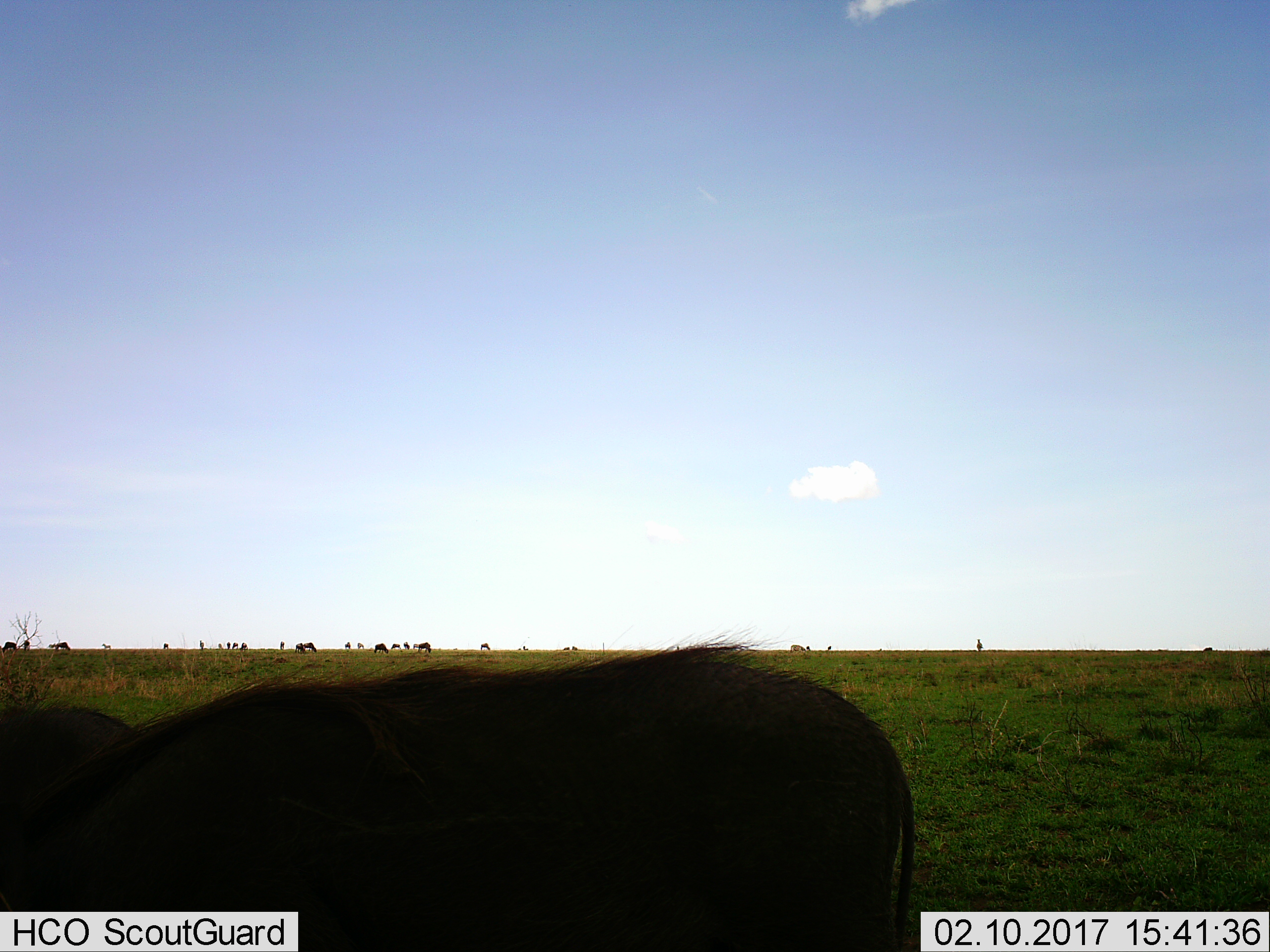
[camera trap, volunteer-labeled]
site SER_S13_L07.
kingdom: Animalia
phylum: Chordata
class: Mammalia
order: Artiodactyla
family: Suidae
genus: Phacochoerus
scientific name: Phacochoerus africanus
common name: warthog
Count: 1.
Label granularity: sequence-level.